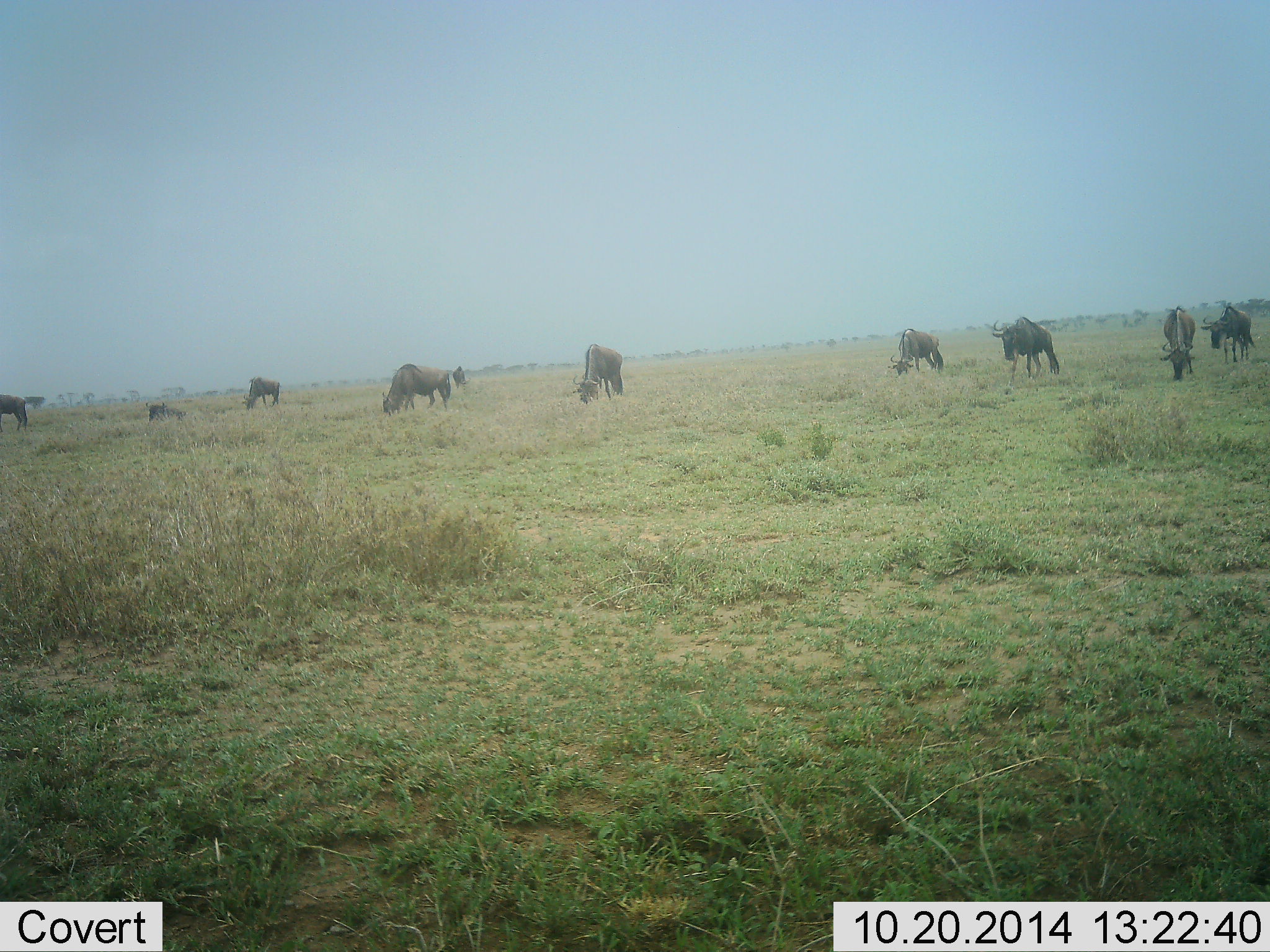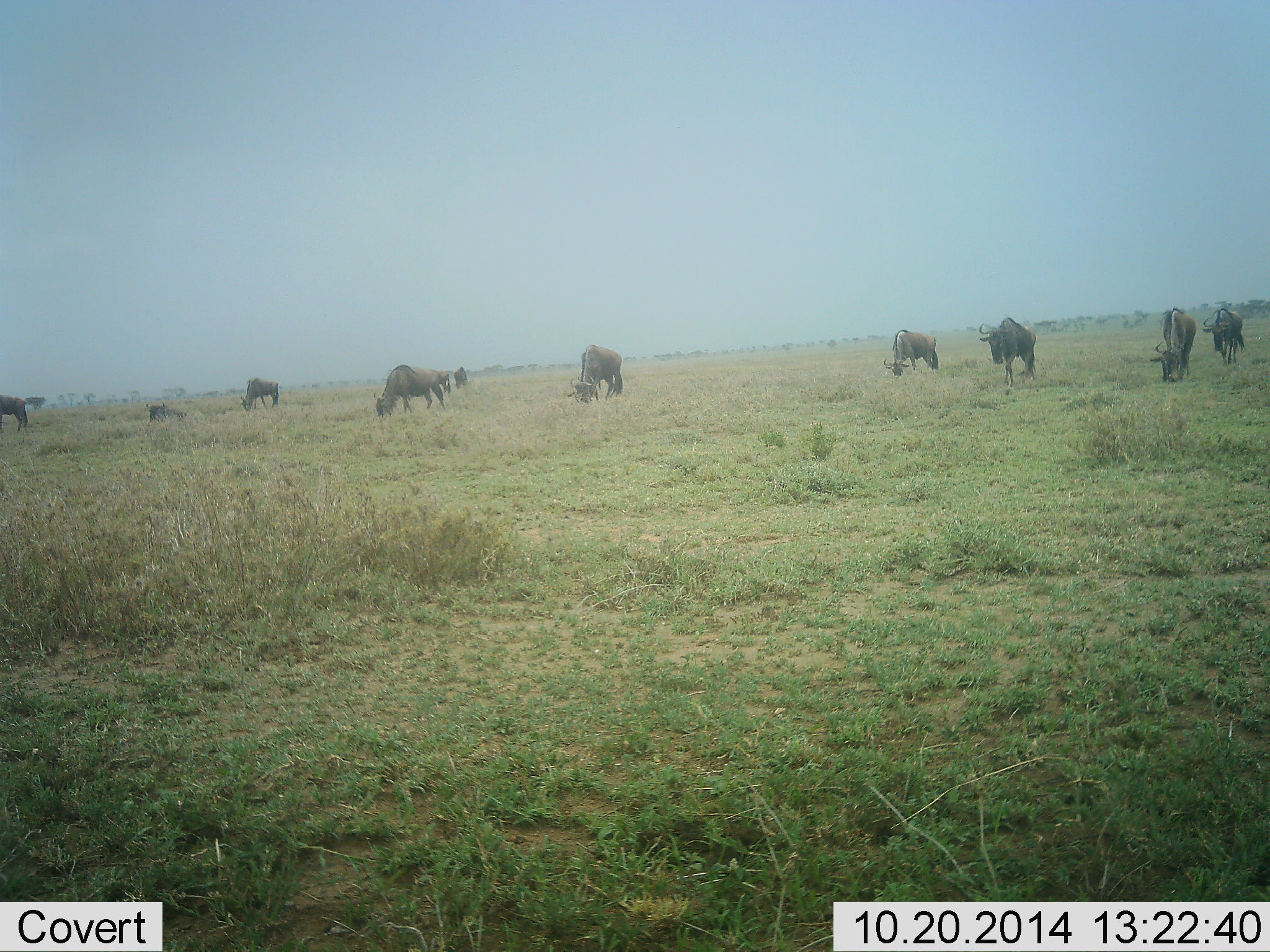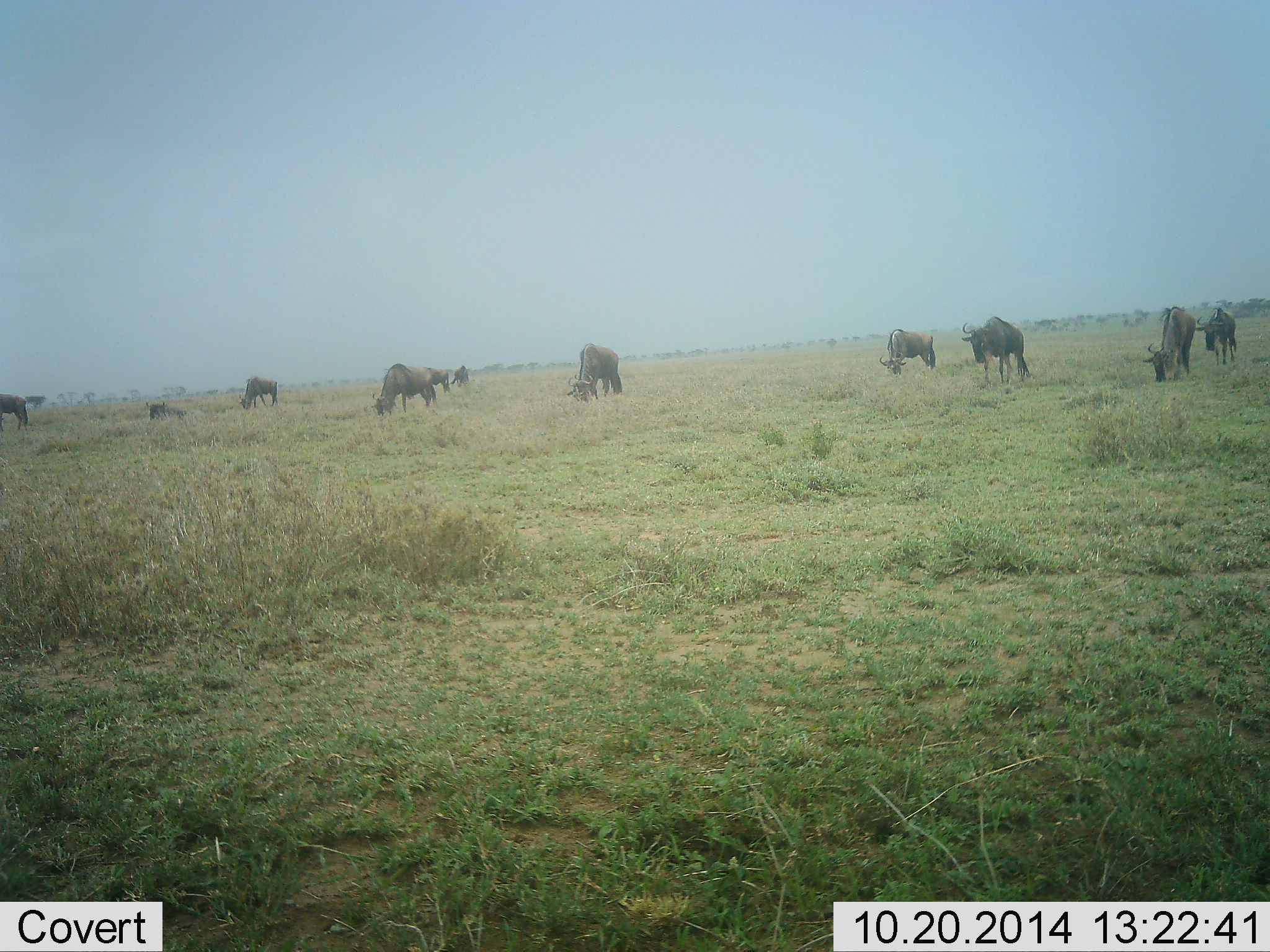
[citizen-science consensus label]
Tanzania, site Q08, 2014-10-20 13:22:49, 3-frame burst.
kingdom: Animalia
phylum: Chordata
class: Mammalia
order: Artiodactyla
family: Bovidae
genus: Connochaetes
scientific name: Connochaetes taurinus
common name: blue wildebeest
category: wildebeest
Wildebeest (blue wildebeest) (Connochaetes taurinus), count 10. Behavior (volunteer vote fractions): standing 50%, resting 40%, moving 30%, interacting 10%. Young present (vote fraction): 0%. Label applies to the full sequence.